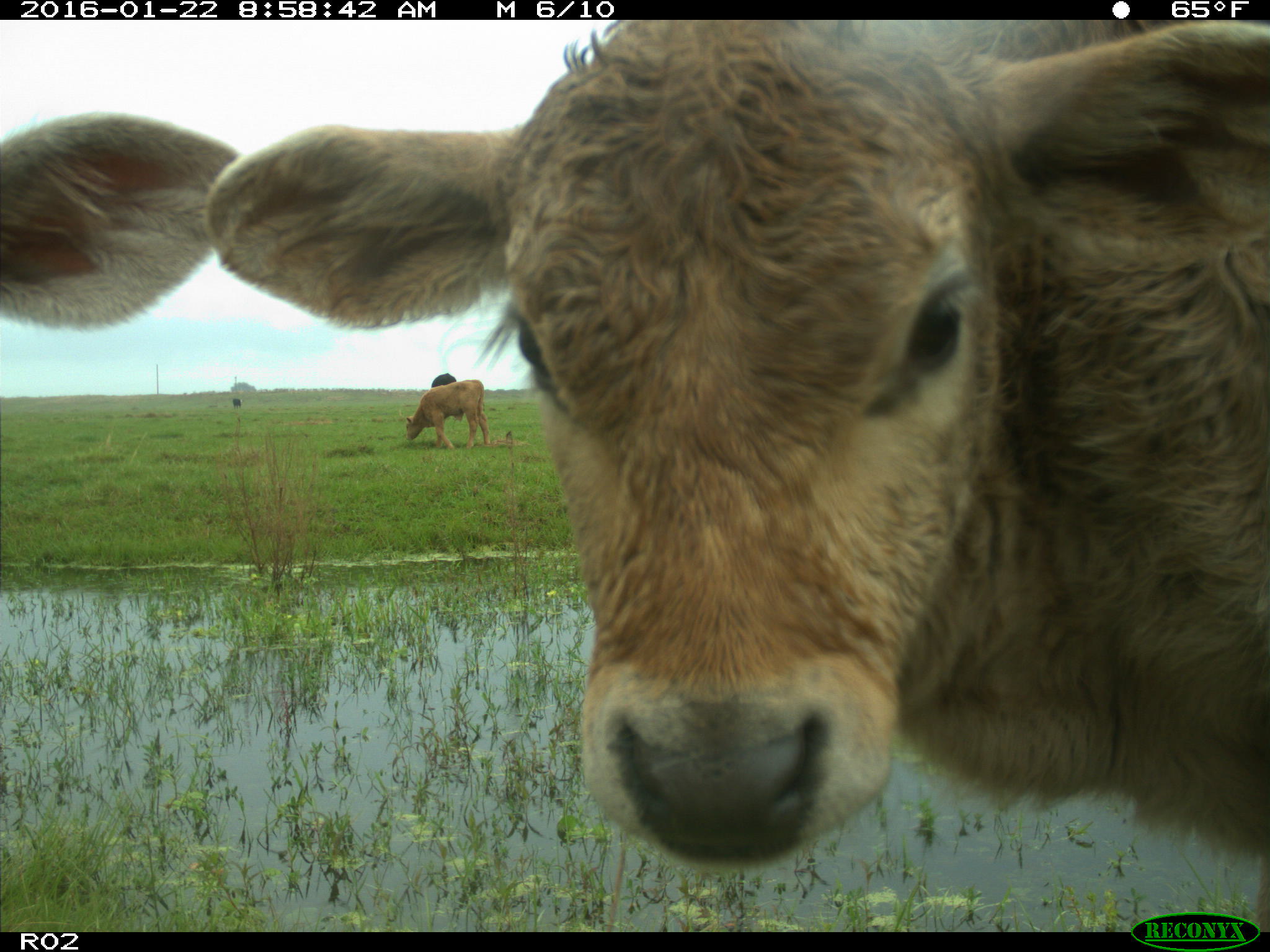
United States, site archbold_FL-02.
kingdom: Animalia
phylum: Chordata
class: Mammalia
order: Artiodactyla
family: Bovidae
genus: Bos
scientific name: Bos taurus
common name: domestic cow